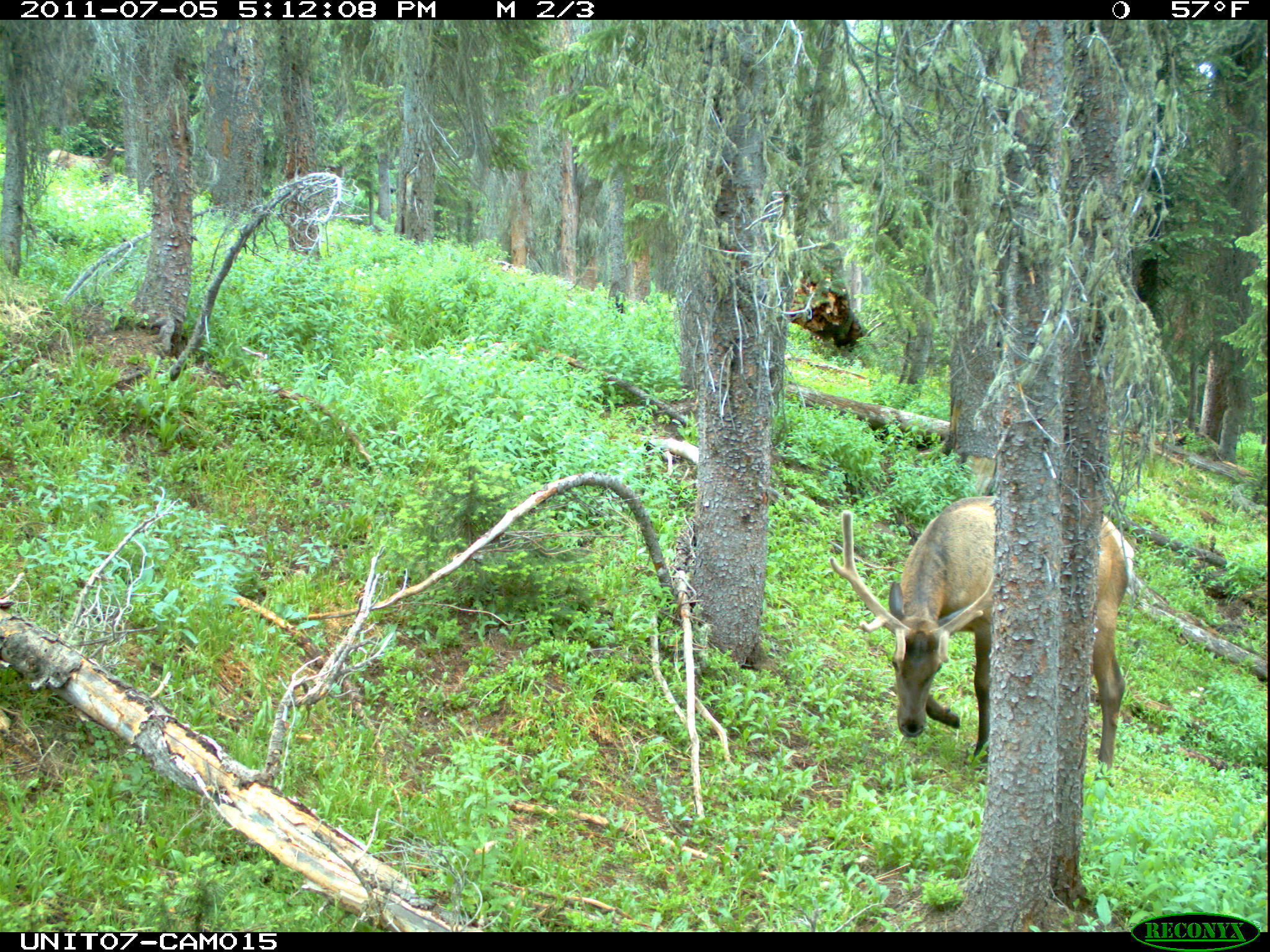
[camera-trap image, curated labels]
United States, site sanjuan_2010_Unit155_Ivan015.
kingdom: Animalia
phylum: Chordata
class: Mammalia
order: Artiodactyla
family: Cervidae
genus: Cervus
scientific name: Cervus elaphus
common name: red deer